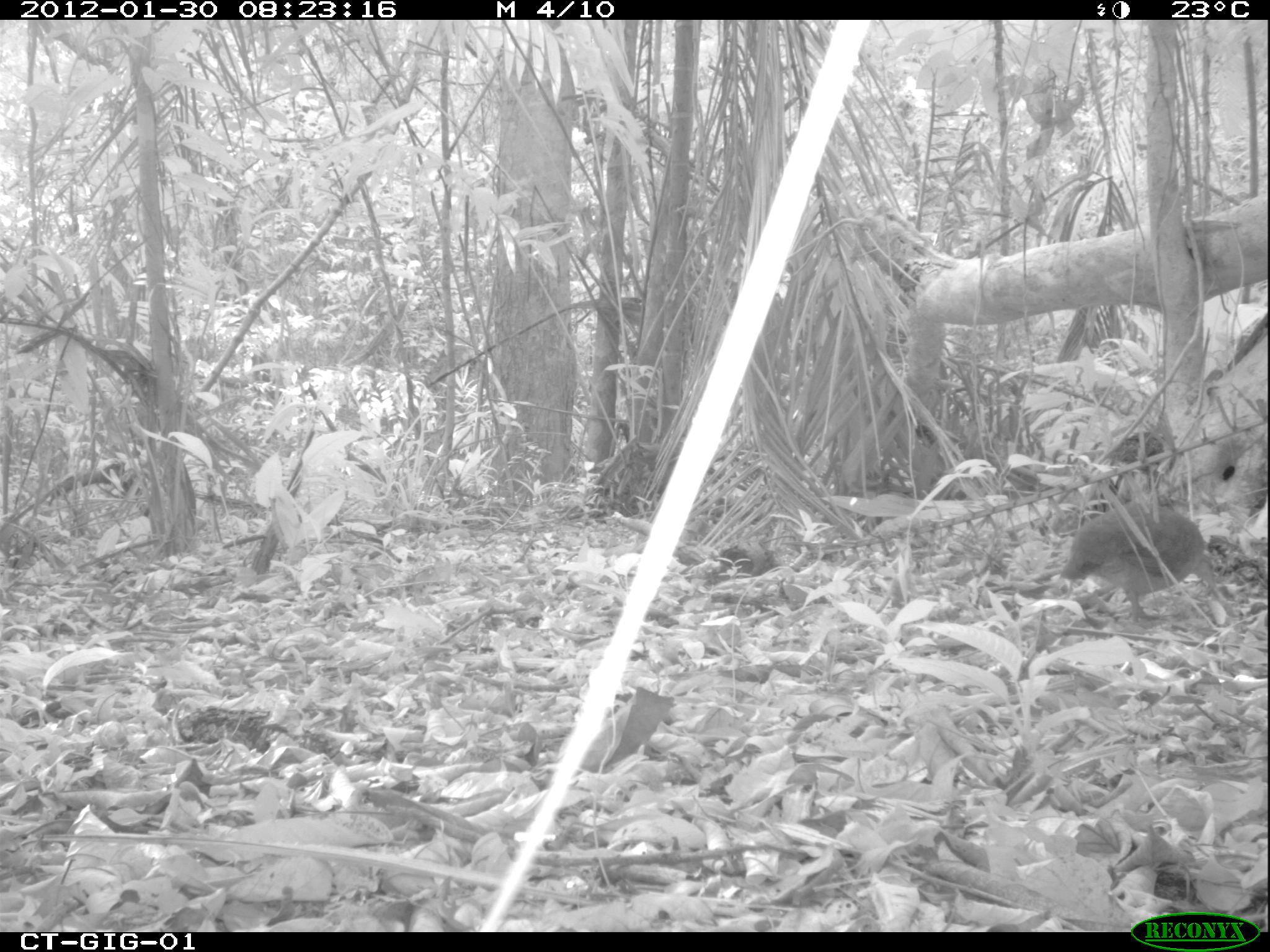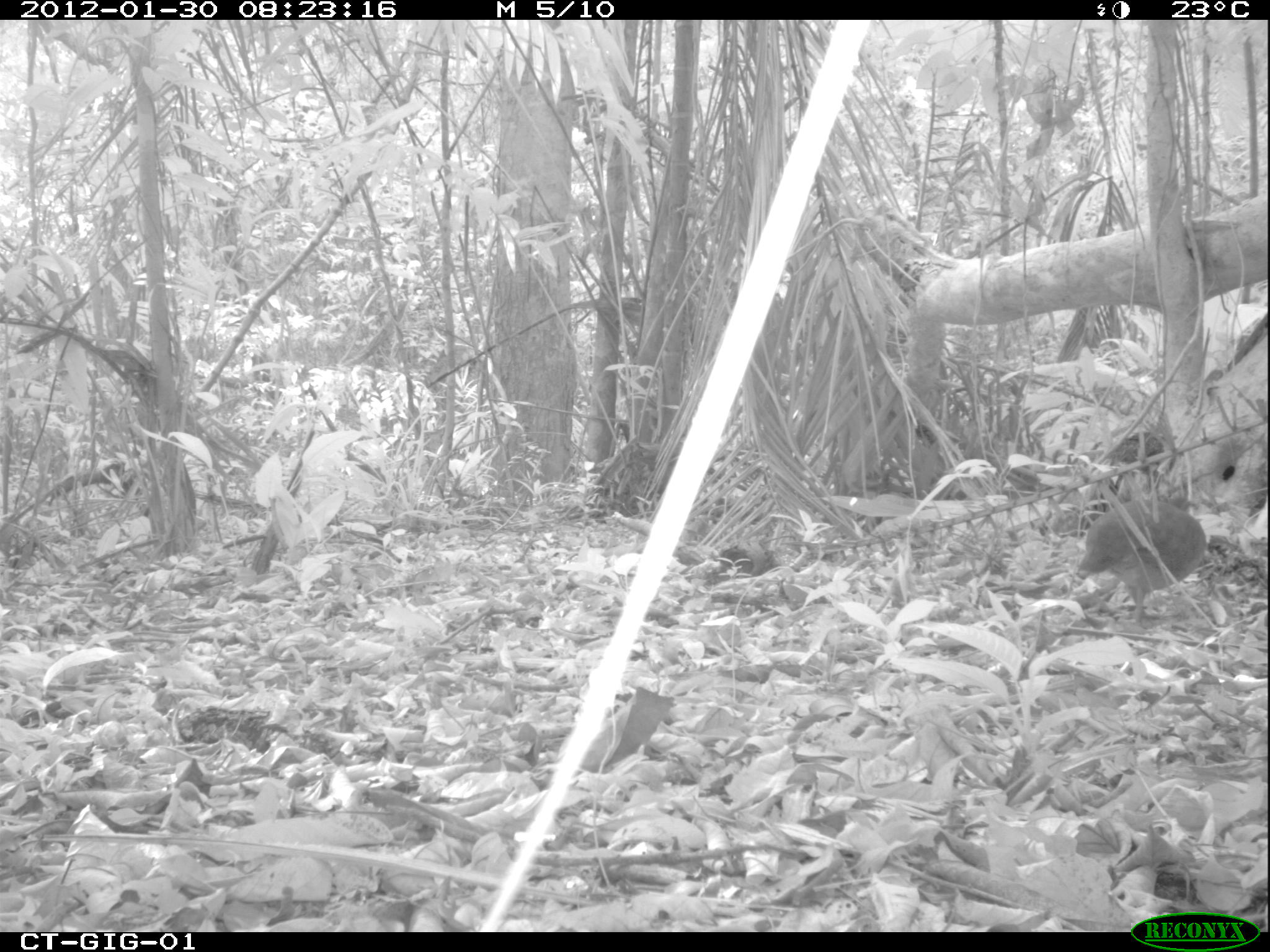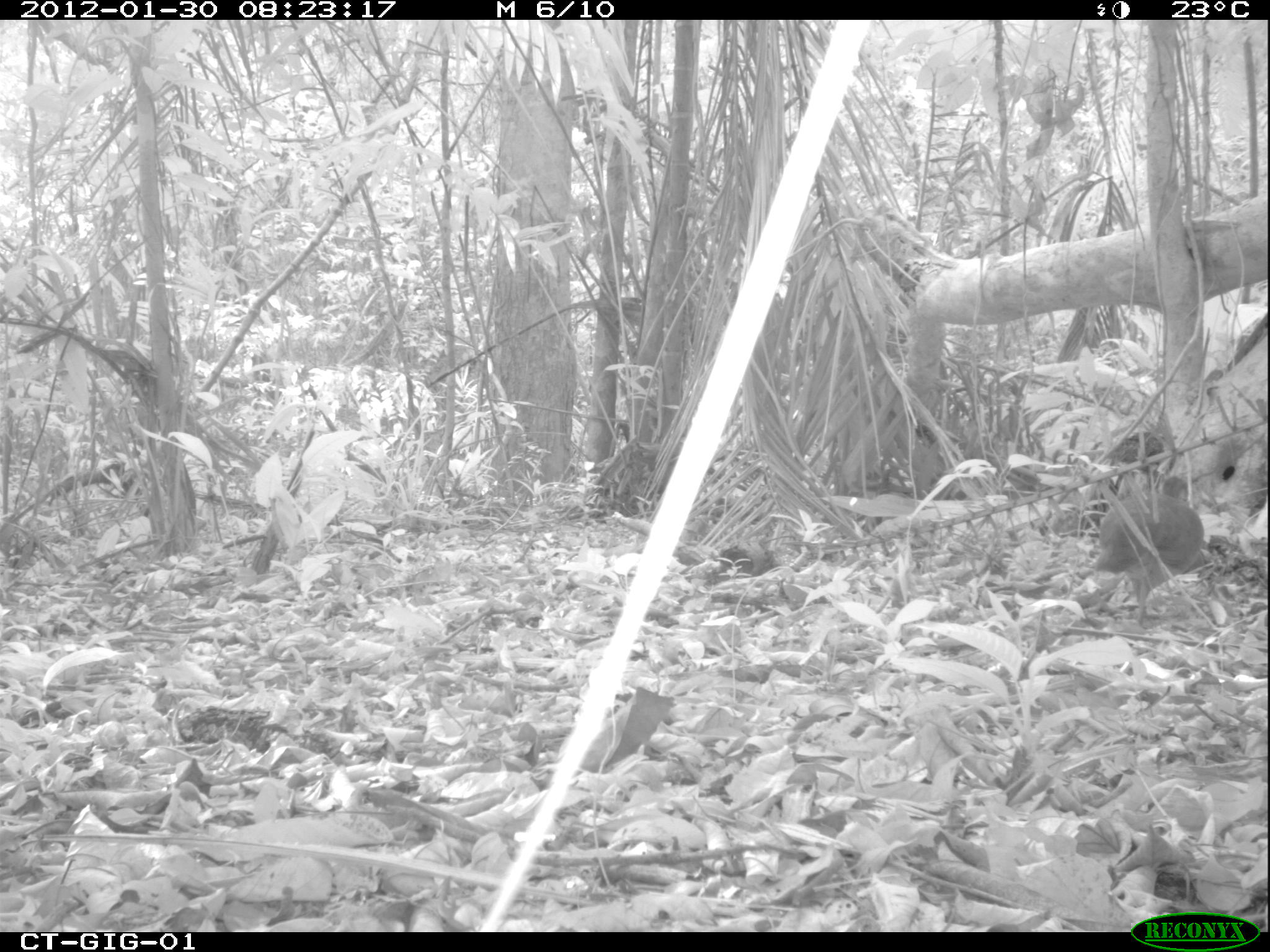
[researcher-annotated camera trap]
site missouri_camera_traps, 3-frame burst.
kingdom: Animalia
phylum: Chordata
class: Aves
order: Tinamiformes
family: Tinamidae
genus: Tinamus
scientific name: Tinamus major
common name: great tinamou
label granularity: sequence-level